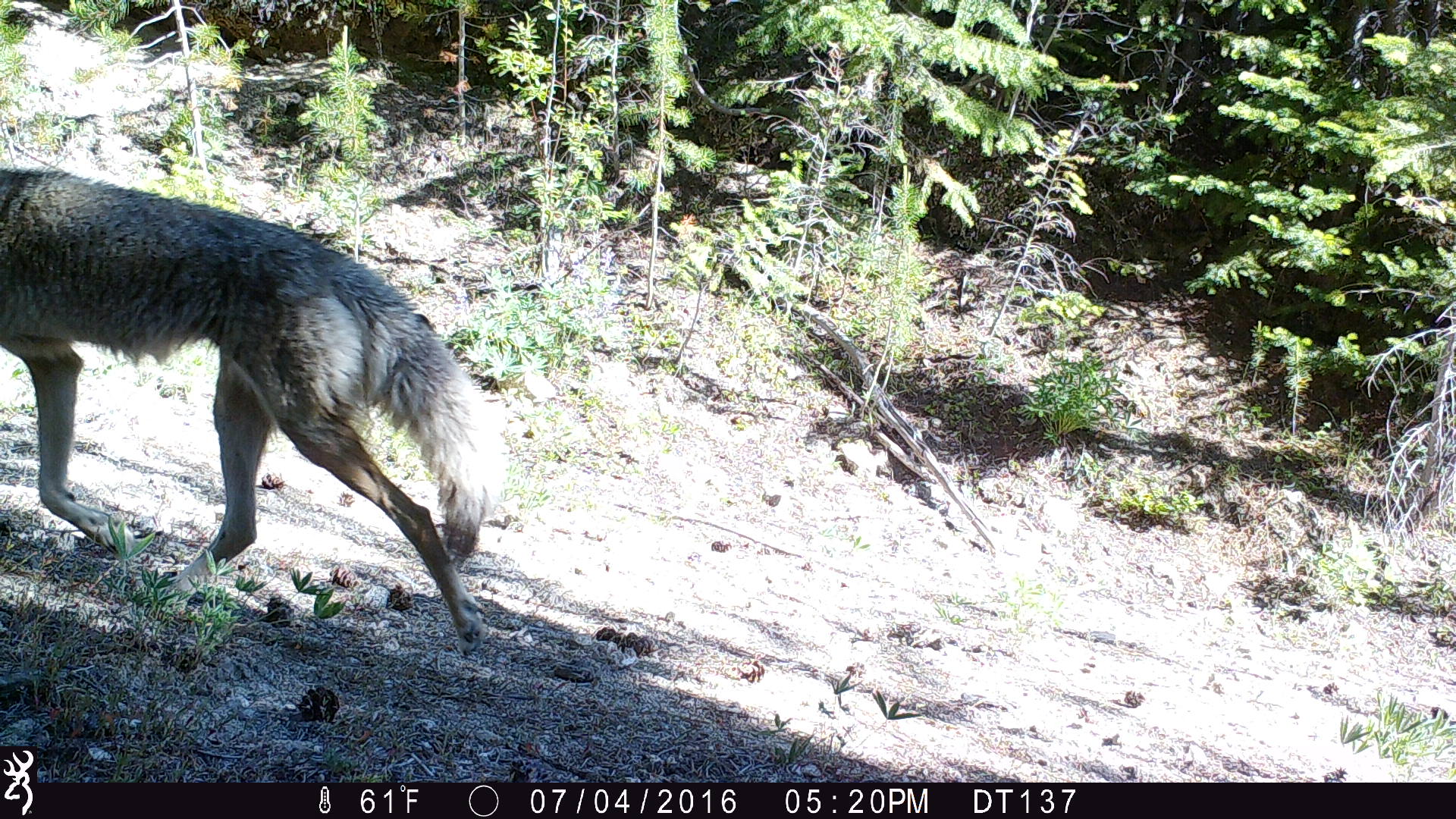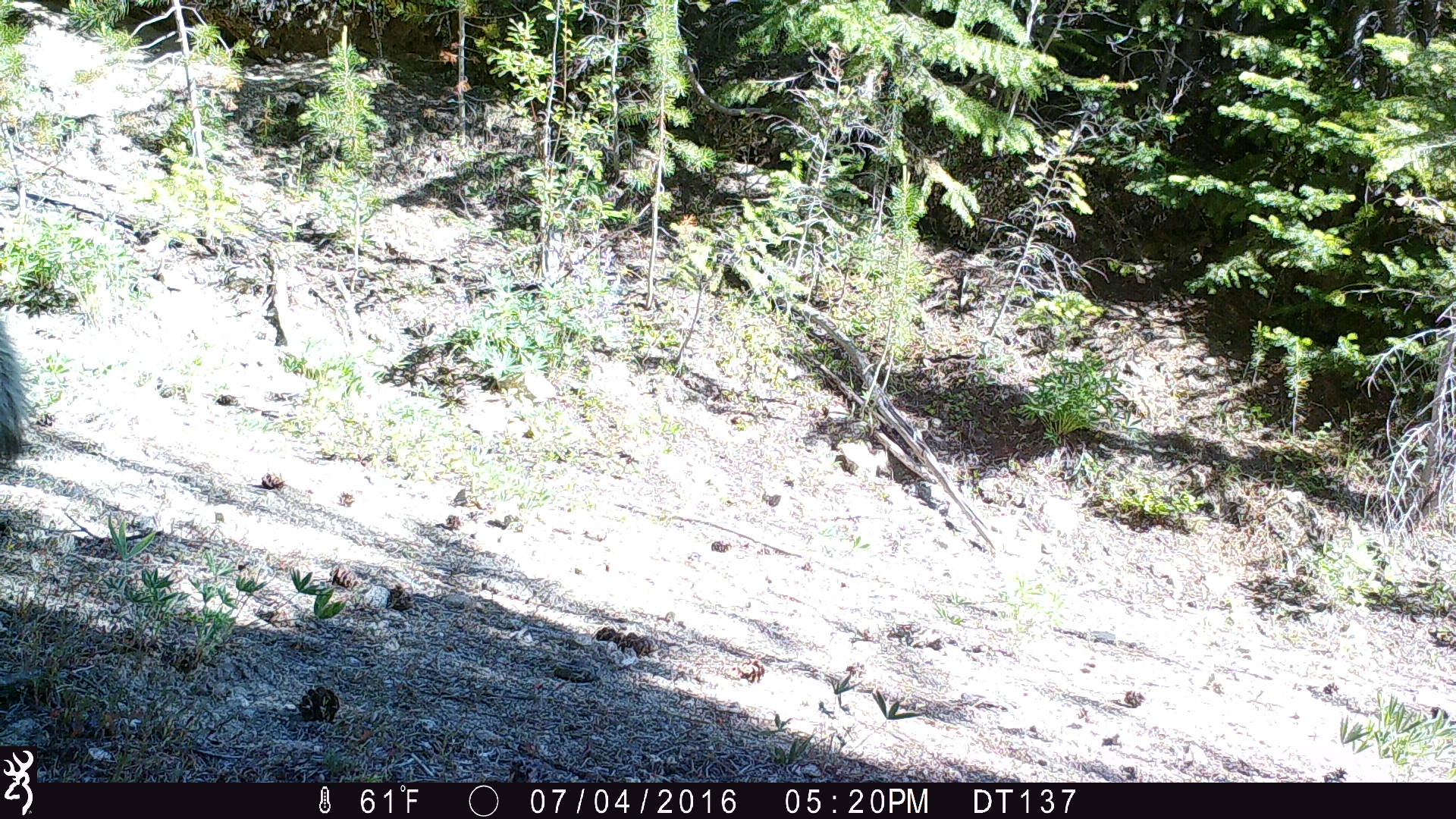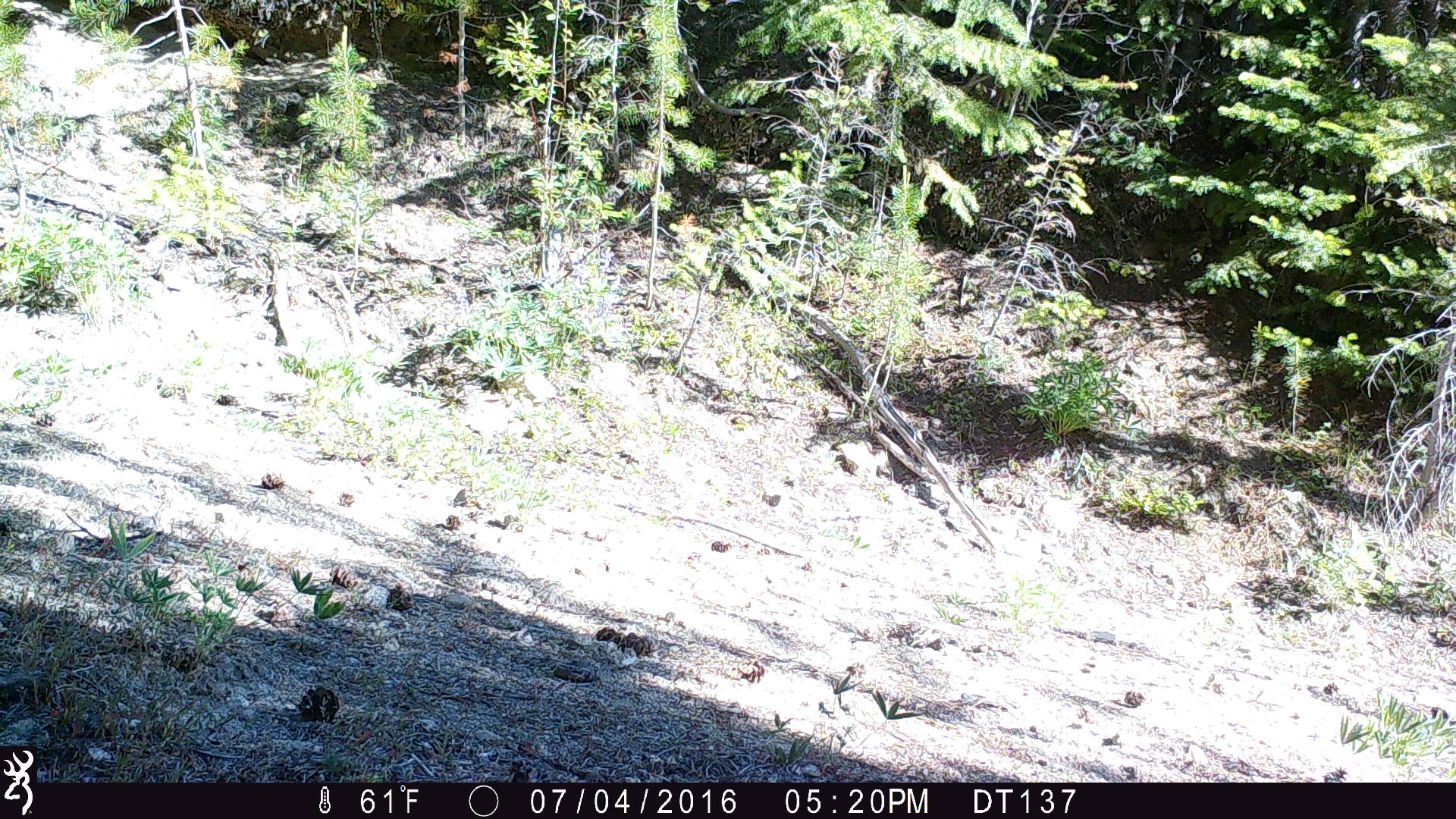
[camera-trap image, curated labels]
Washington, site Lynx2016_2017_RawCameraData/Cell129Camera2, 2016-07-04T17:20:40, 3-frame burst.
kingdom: Animalia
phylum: Chordata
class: Mammalia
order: Carnivora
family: Canidae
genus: Canis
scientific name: Canis latrans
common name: coyote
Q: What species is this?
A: Canis latrans (coyote).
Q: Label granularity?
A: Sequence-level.